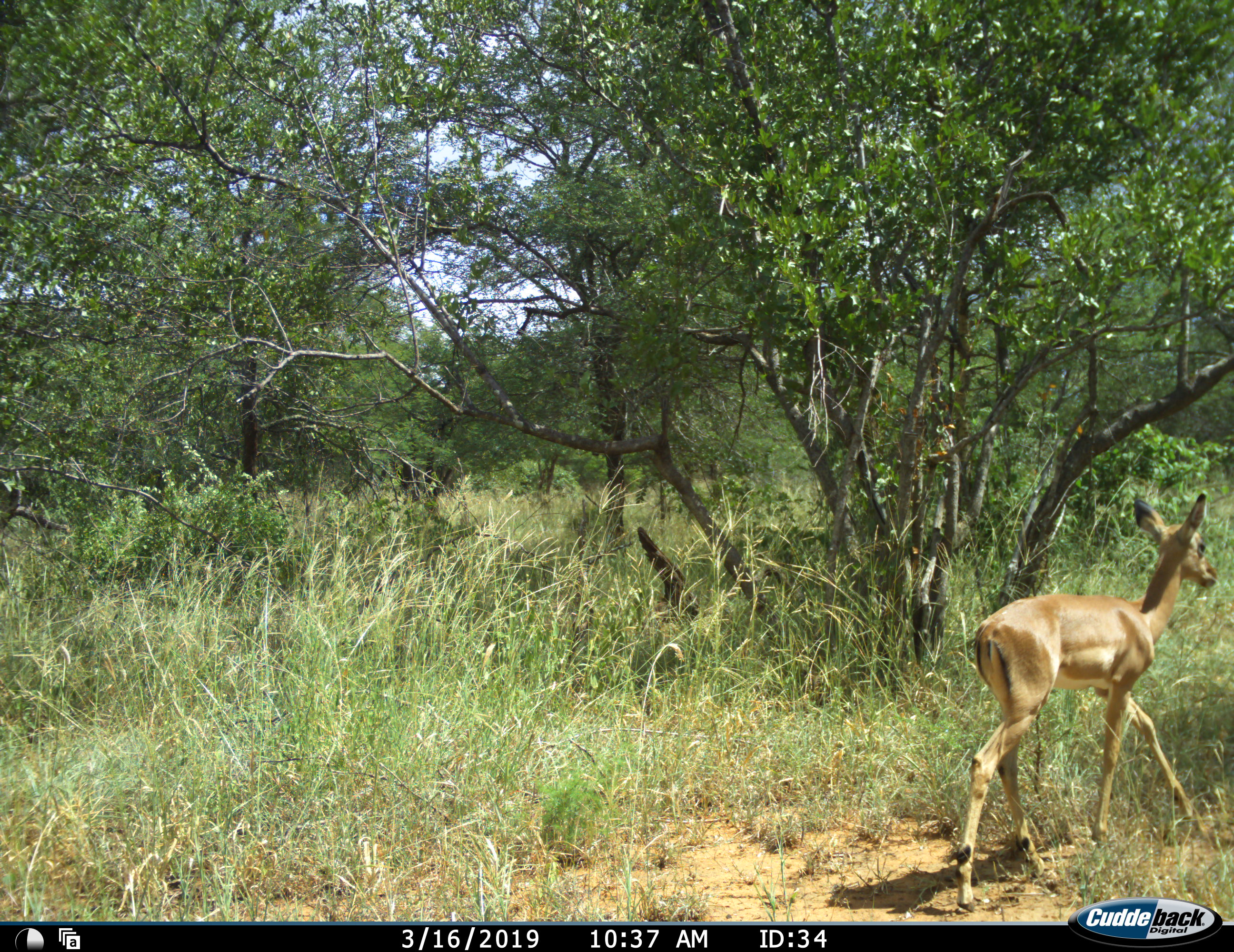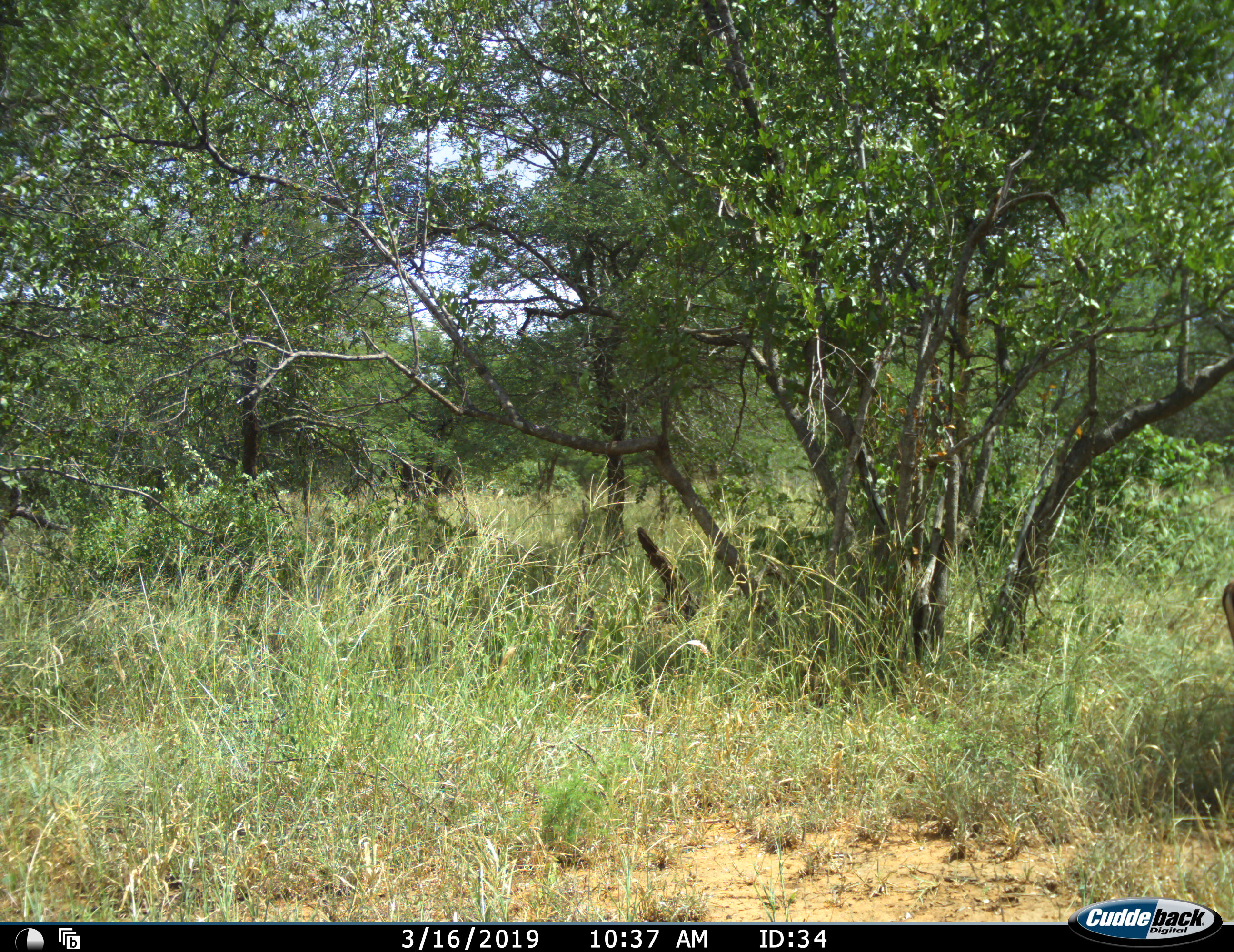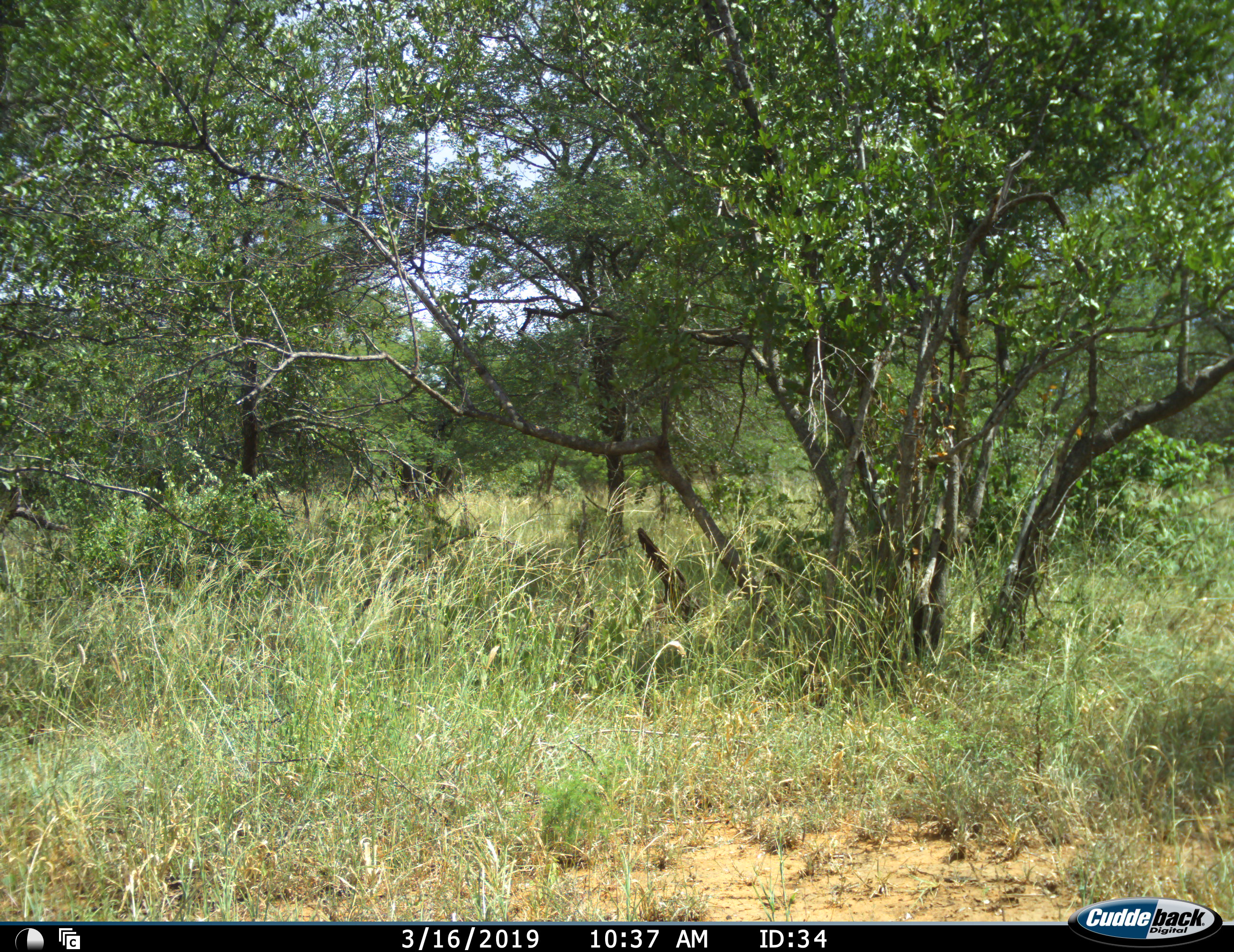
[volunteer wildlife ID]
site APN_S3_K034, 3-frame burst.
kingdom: Animalia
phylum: Chordata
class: Mammalia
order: Artiodactyla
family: Bovidae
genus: Aepyceros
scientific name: Aepyceros melampus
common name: impala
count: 1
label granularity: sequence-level